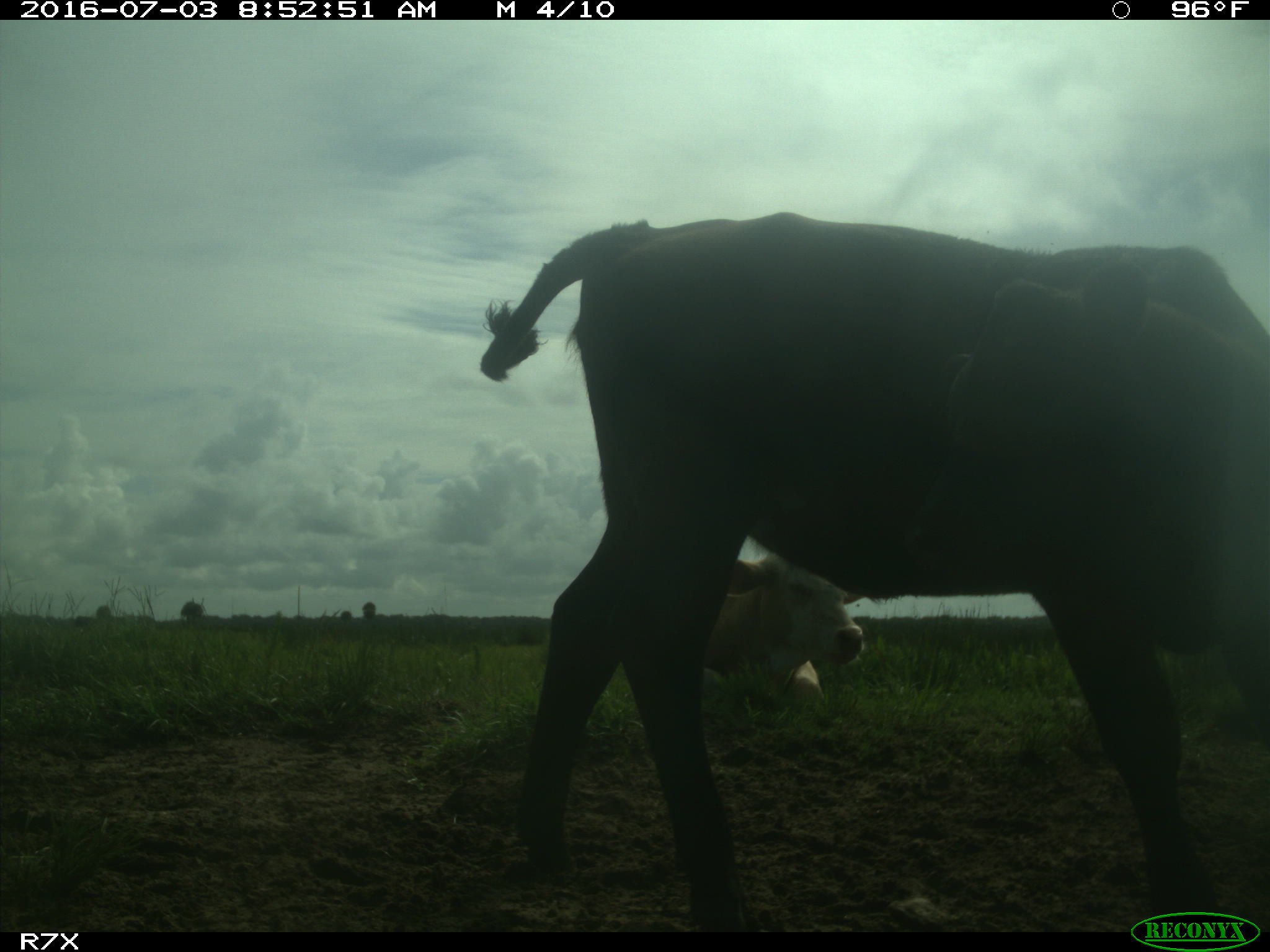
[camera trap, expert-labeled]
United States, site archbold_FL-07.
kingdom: Animalia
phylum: Chordata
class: Mammalia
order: Artiodactyla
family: Bovidae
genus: Bos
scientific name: Bos taurus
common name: domestic cow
Bos taurus (domestic cow).